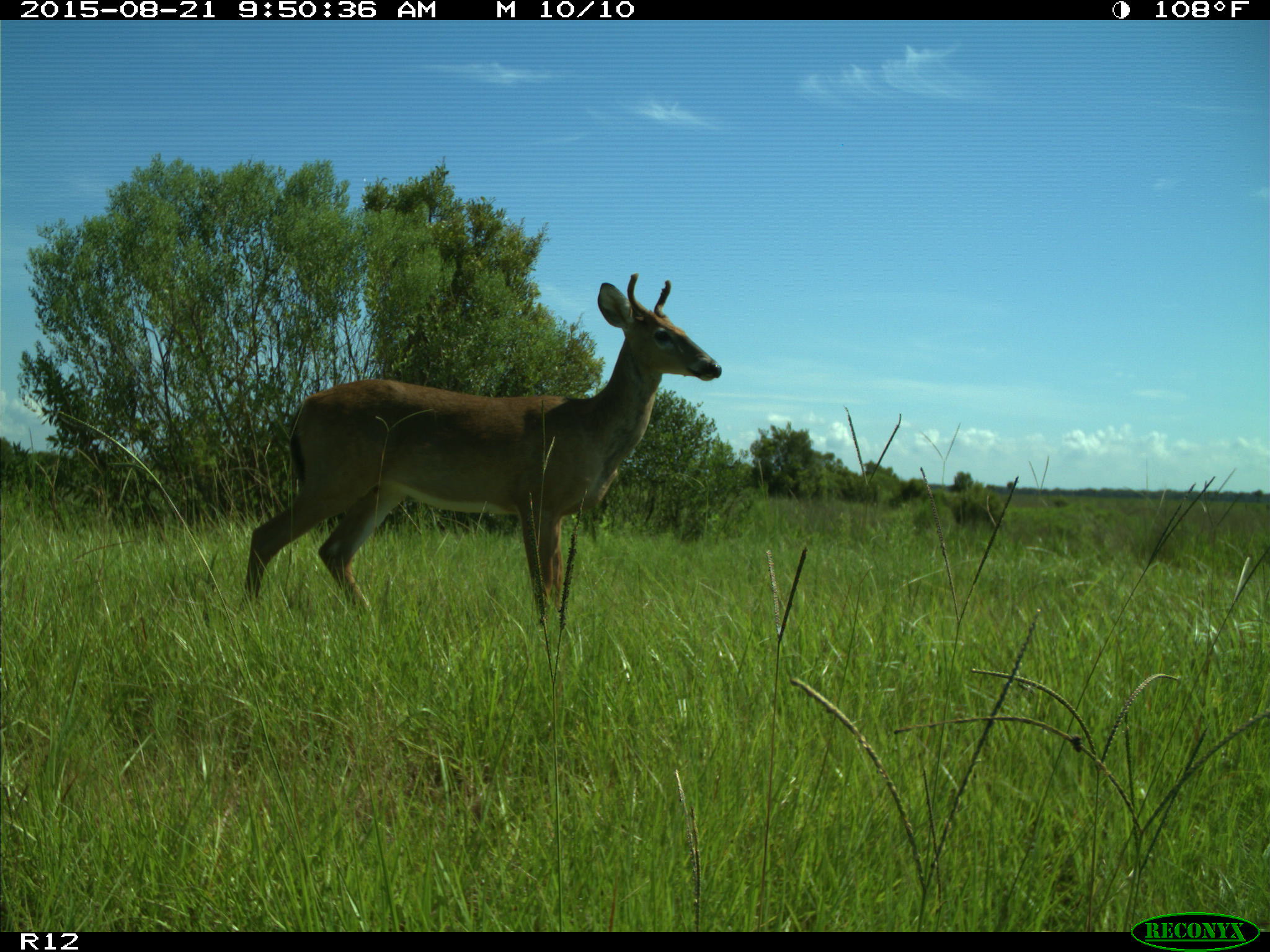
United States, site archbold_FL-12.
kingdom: Animalia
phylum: Chordata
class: Mammalia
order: Artiodactyla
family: Cervidae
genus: Odocoileus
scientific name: Odocoileus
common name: deer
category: unidentified deer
Unidentified deer (deer) (Odocoileus).